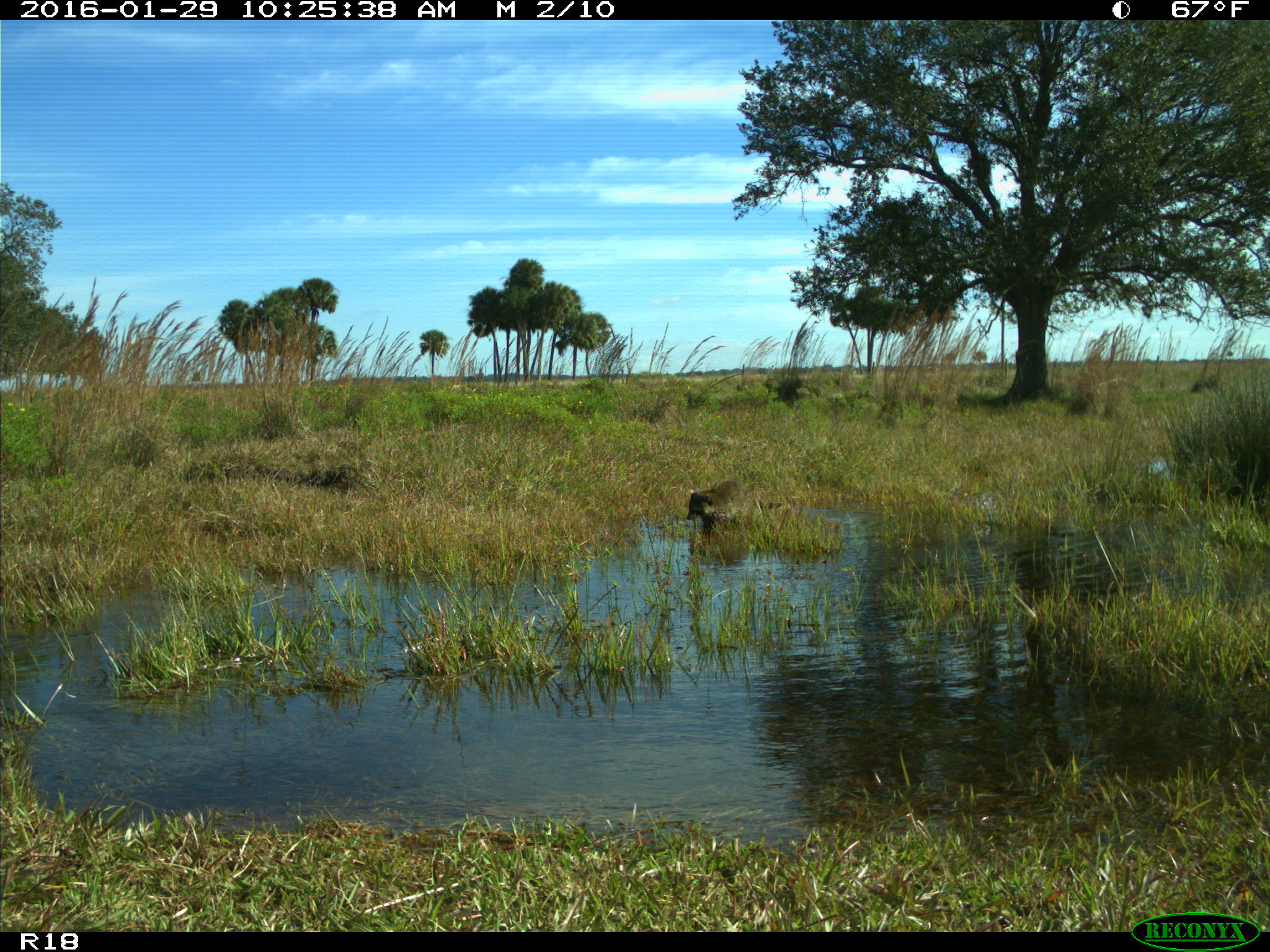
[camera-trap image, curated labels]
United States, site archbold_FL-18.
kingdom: Animalia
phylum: Chordata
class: Mammalia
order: Carnivora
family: Procyonidae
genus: Procyon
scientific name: Procyon lotor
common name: common raccoon